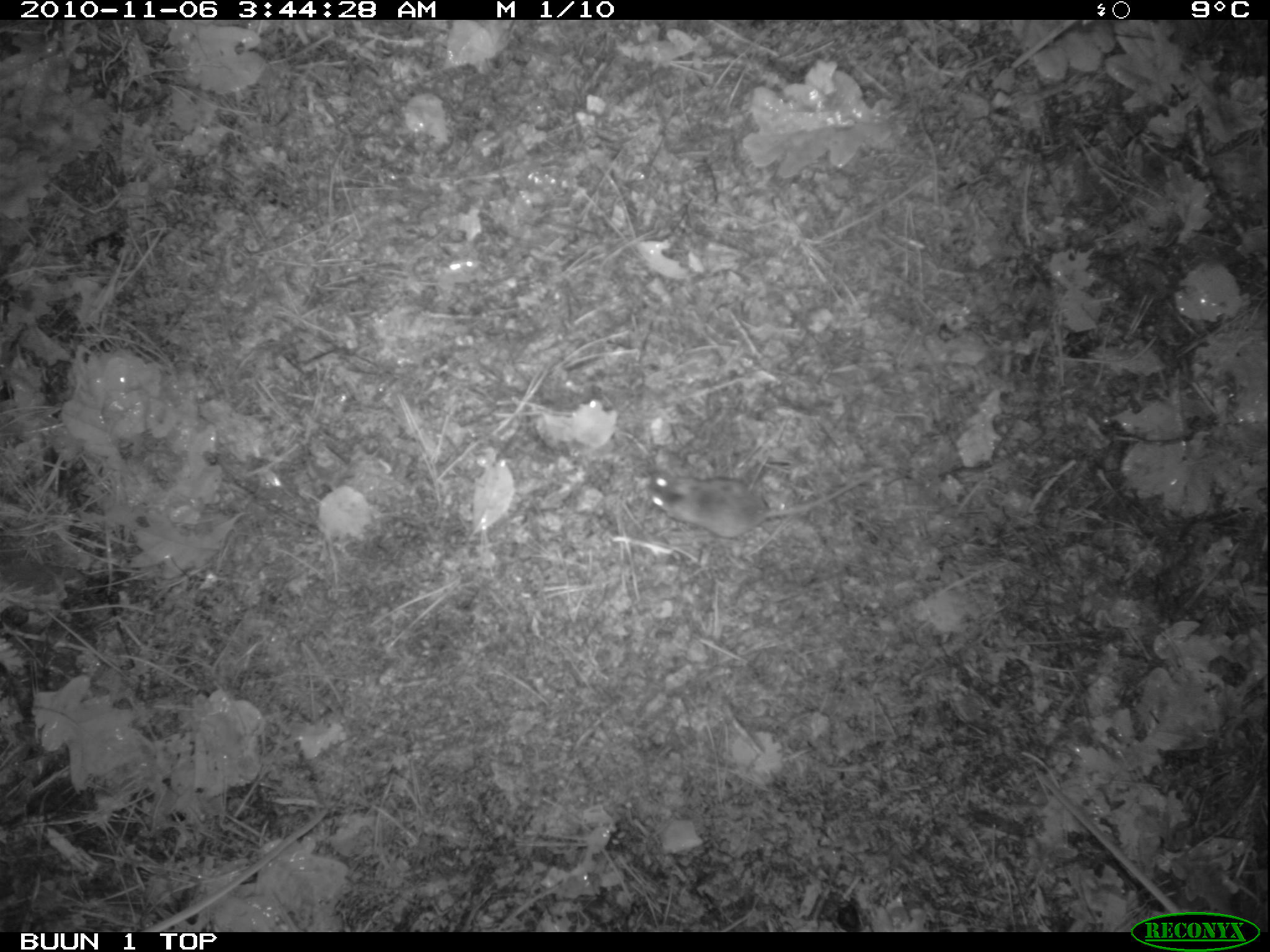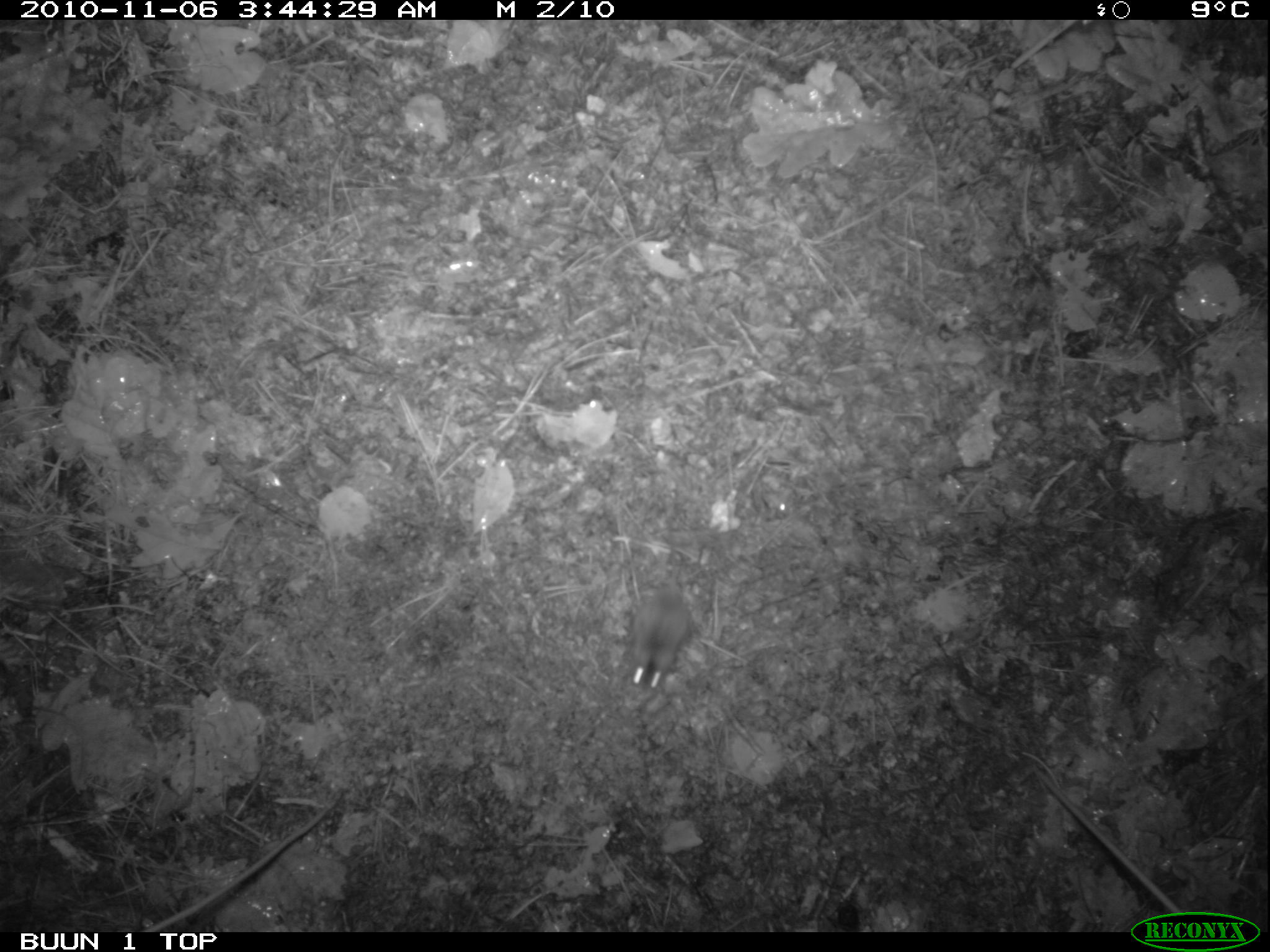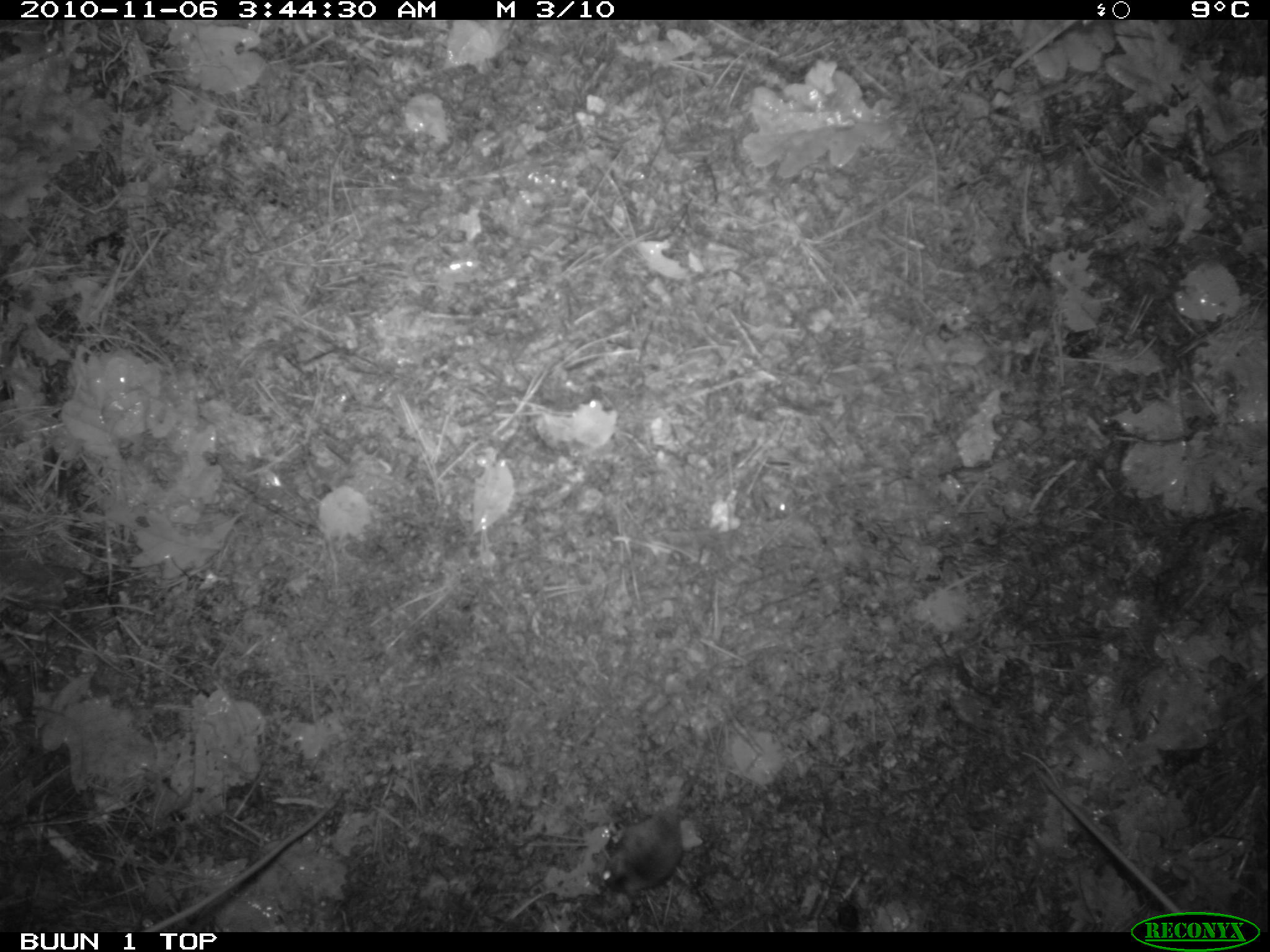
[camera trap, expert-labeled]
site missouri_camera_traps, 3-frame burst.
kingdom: Animalia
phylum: Chordata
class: Mammalia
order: Rodentia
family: Muridae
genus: Apodemus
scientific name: Apodemus sylvaticus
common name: wood mouse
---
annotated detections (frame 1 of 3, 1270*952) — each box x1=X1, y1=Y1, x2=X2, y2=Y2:
wood mouse: x1=616, y1=451, x2=783, y2=560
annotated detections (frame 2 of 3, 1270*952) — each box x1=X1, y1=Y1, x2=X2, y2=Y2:
wood mouse: x1=599, y1=551, x2=716, y2=721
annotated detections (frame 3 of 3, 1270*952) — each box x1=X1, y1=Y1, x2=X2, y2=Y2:
wood mouse: x1=582, y1=749, x2=707, y2=910